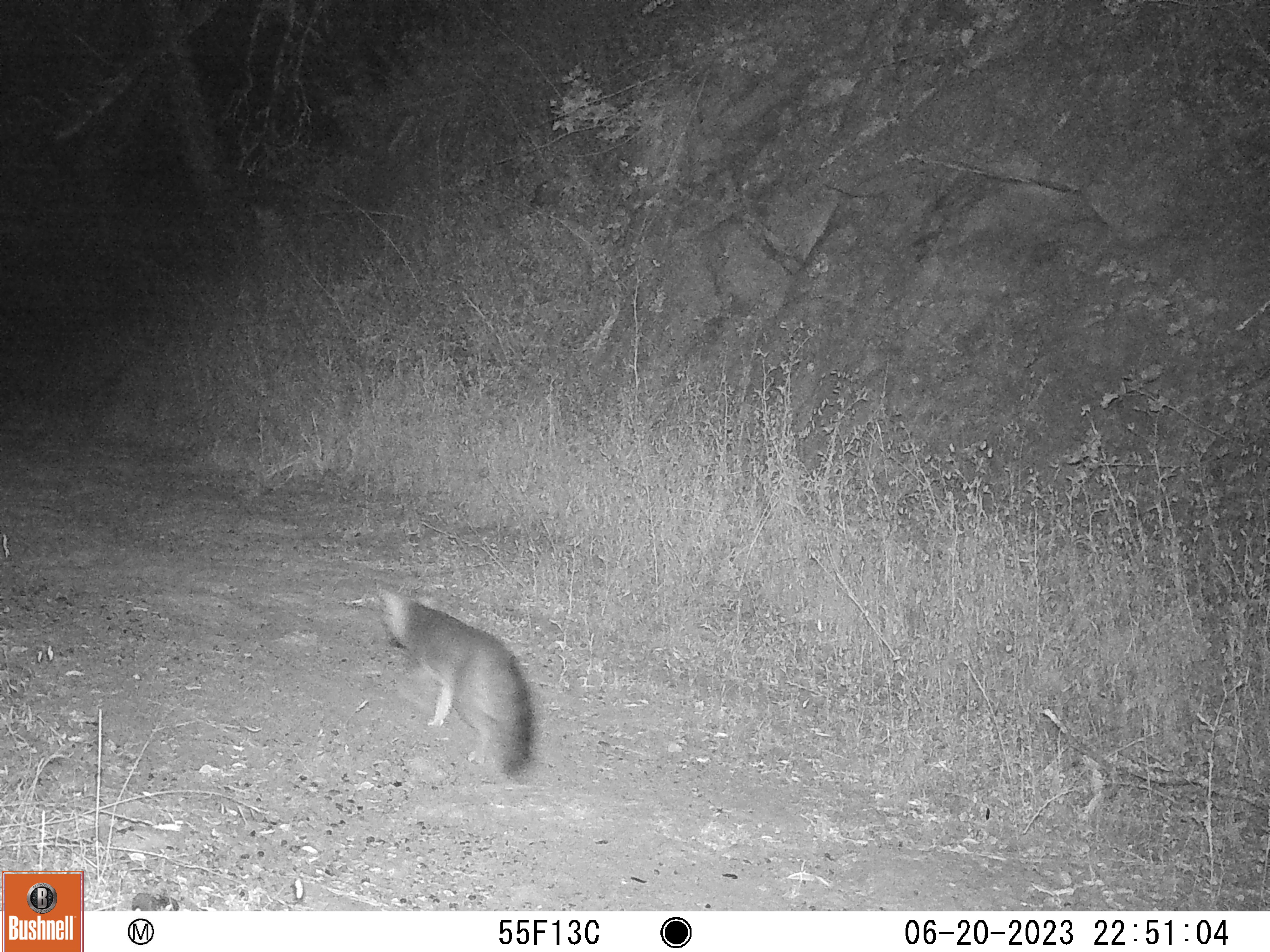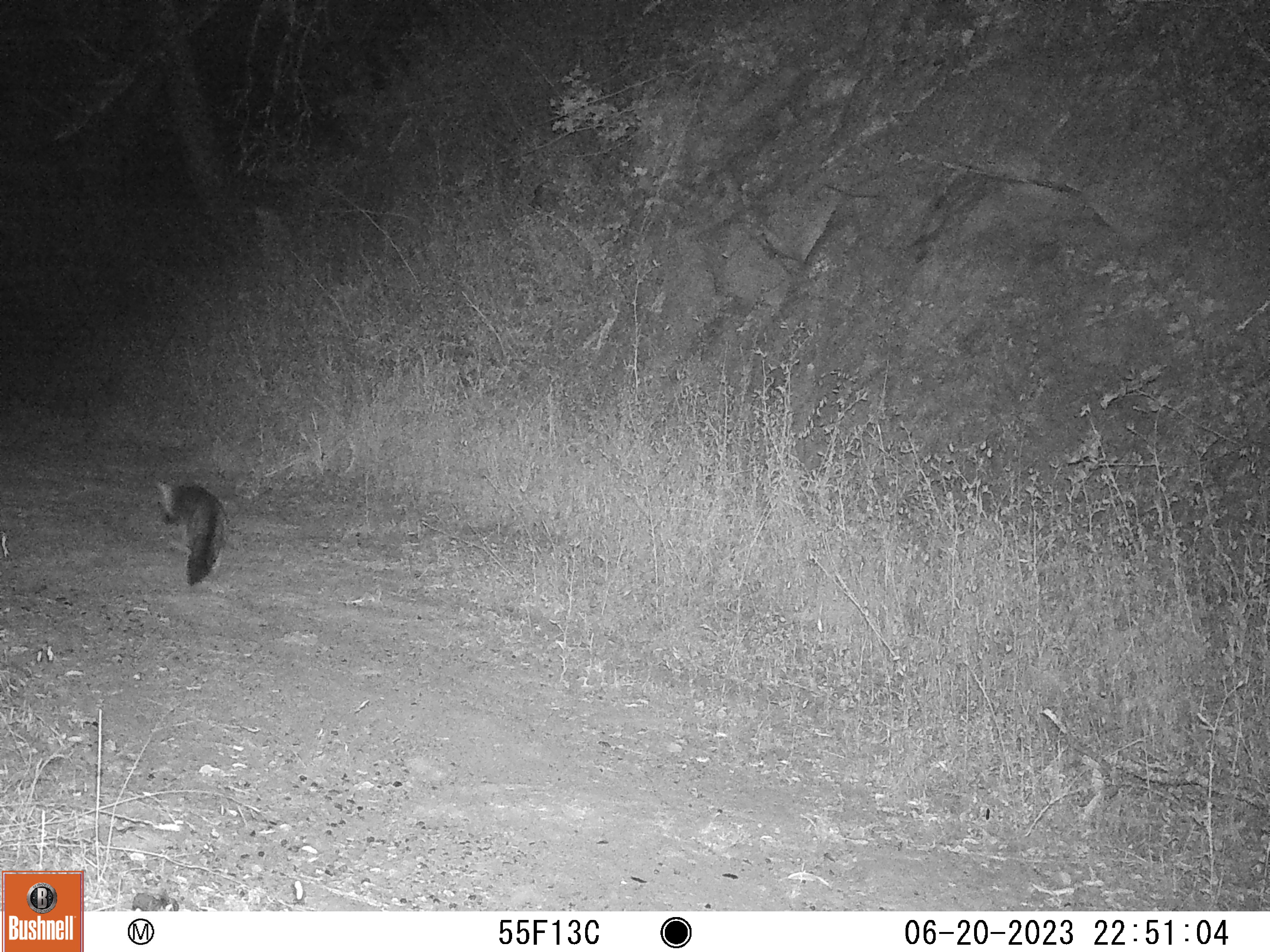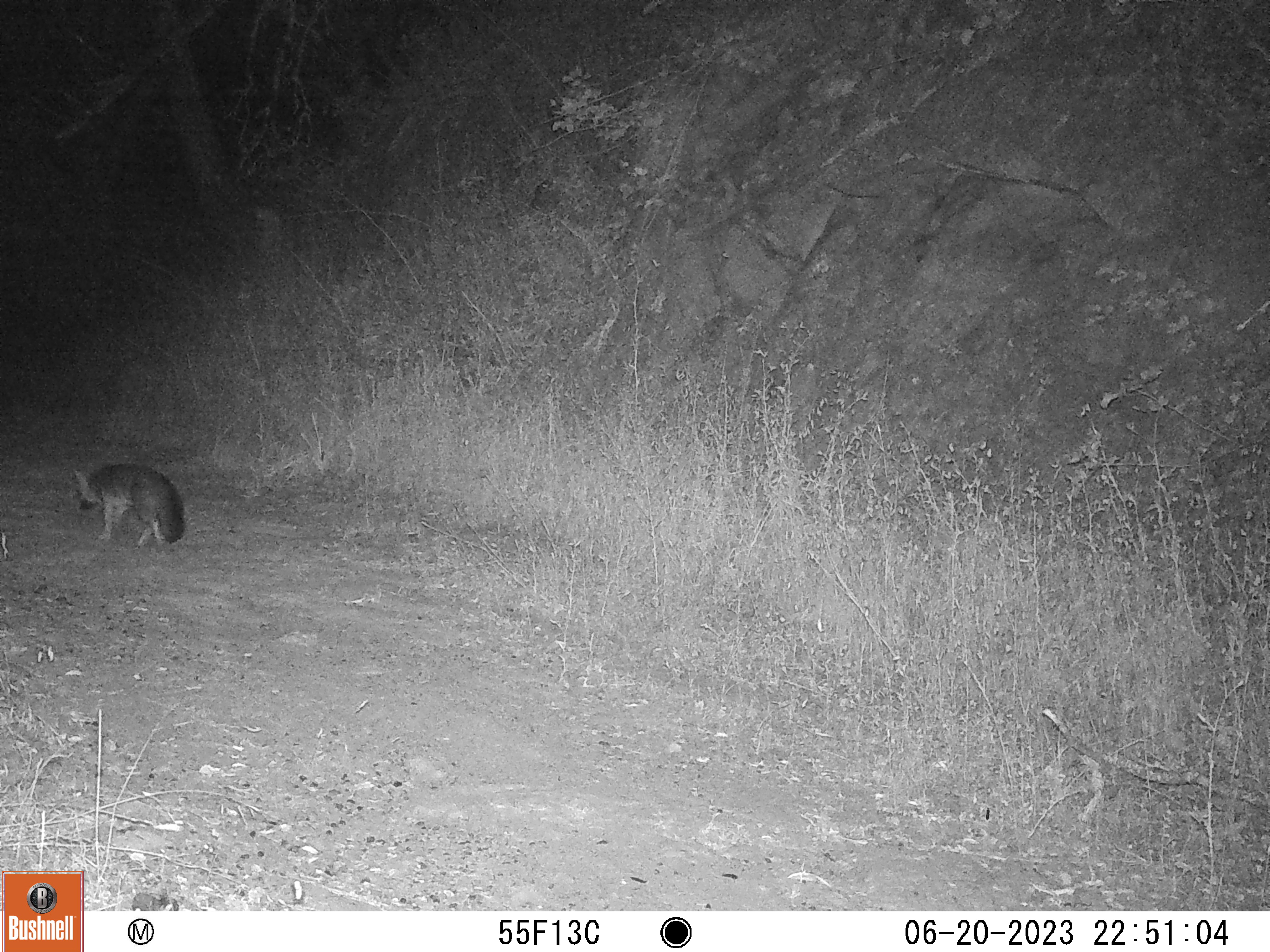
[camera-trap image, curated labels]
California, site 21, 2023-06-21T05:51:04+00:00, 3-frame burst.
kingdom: Animalia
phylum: Chordata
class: Mammalia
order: Carnivora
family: Canidae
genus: Urocyon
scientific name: Urocyon cinereoargenteus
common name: gray fox